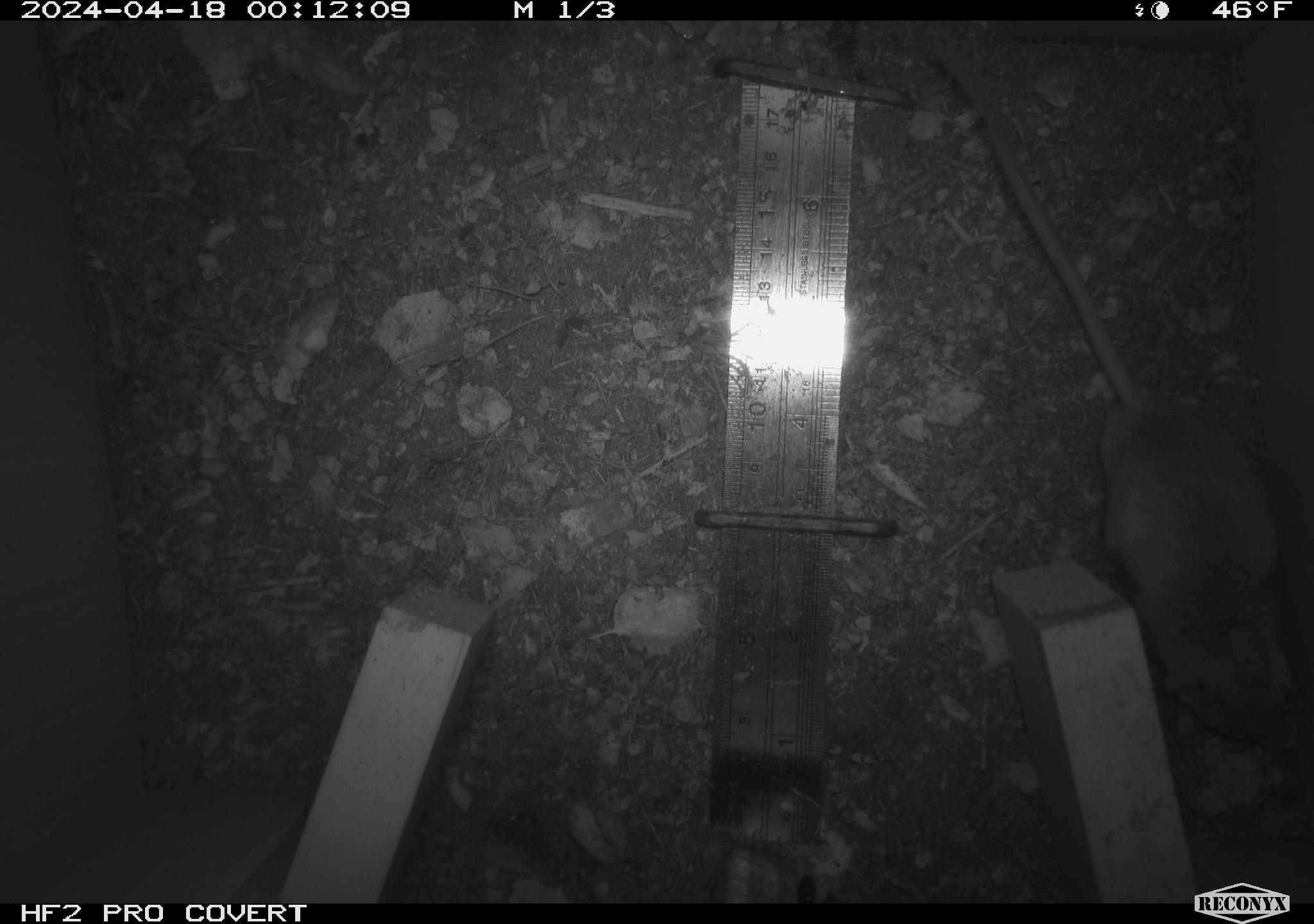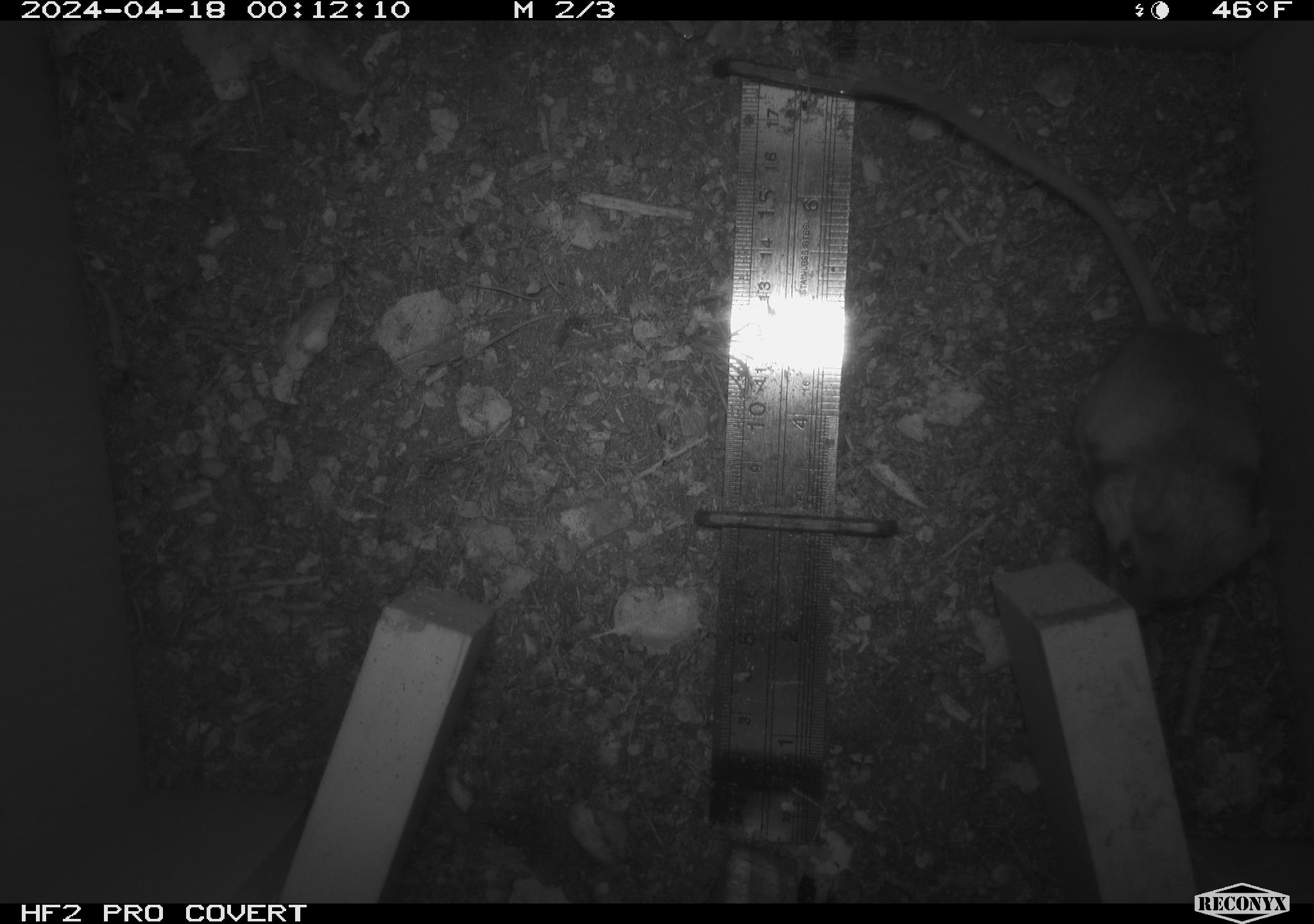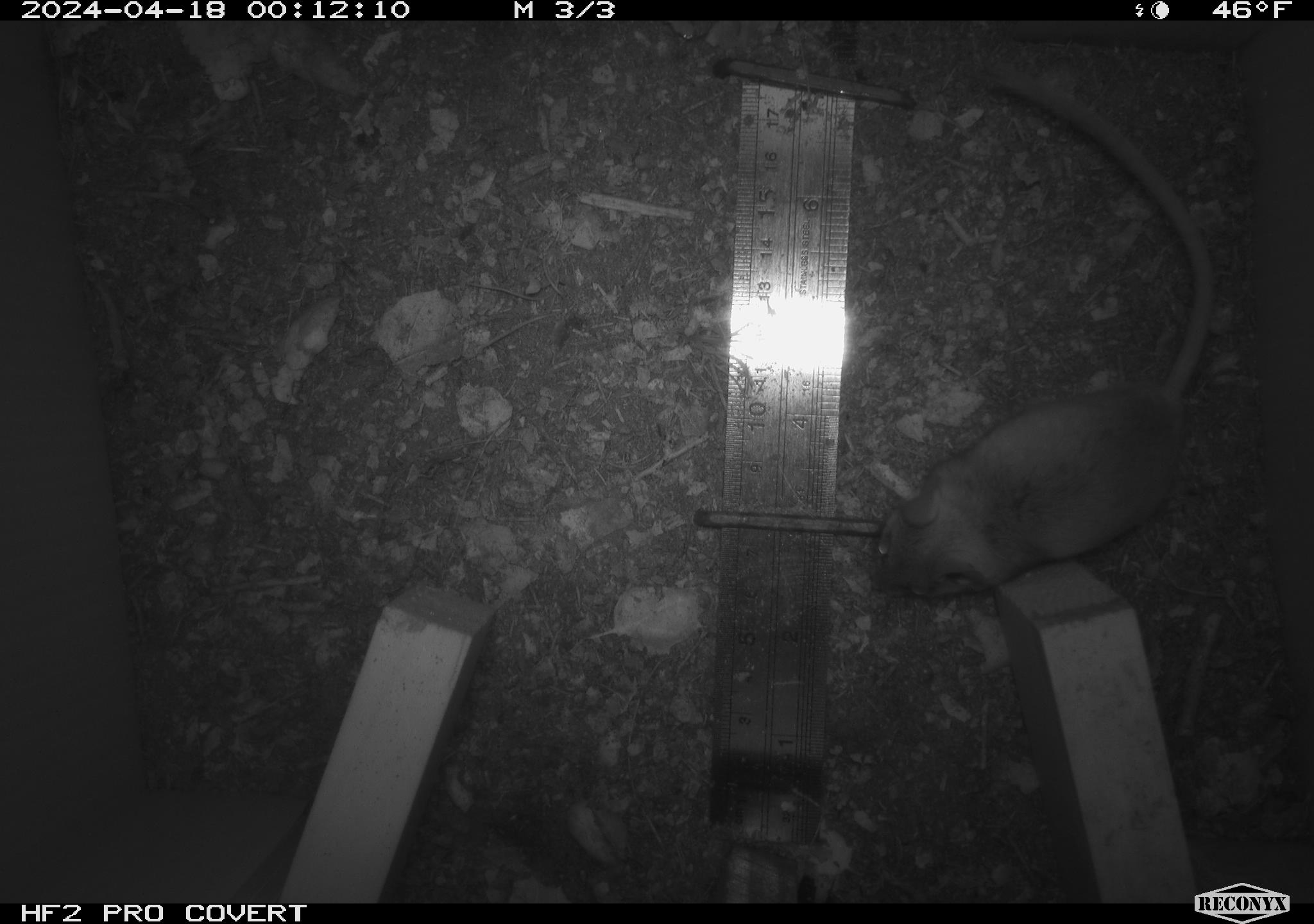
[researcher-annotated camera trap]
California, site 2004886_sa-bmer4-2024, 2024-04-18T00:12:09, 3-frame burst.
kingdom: Animalia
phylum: Chordata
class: Mammalia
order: Rodentia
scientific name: Rodentia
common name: mouse species